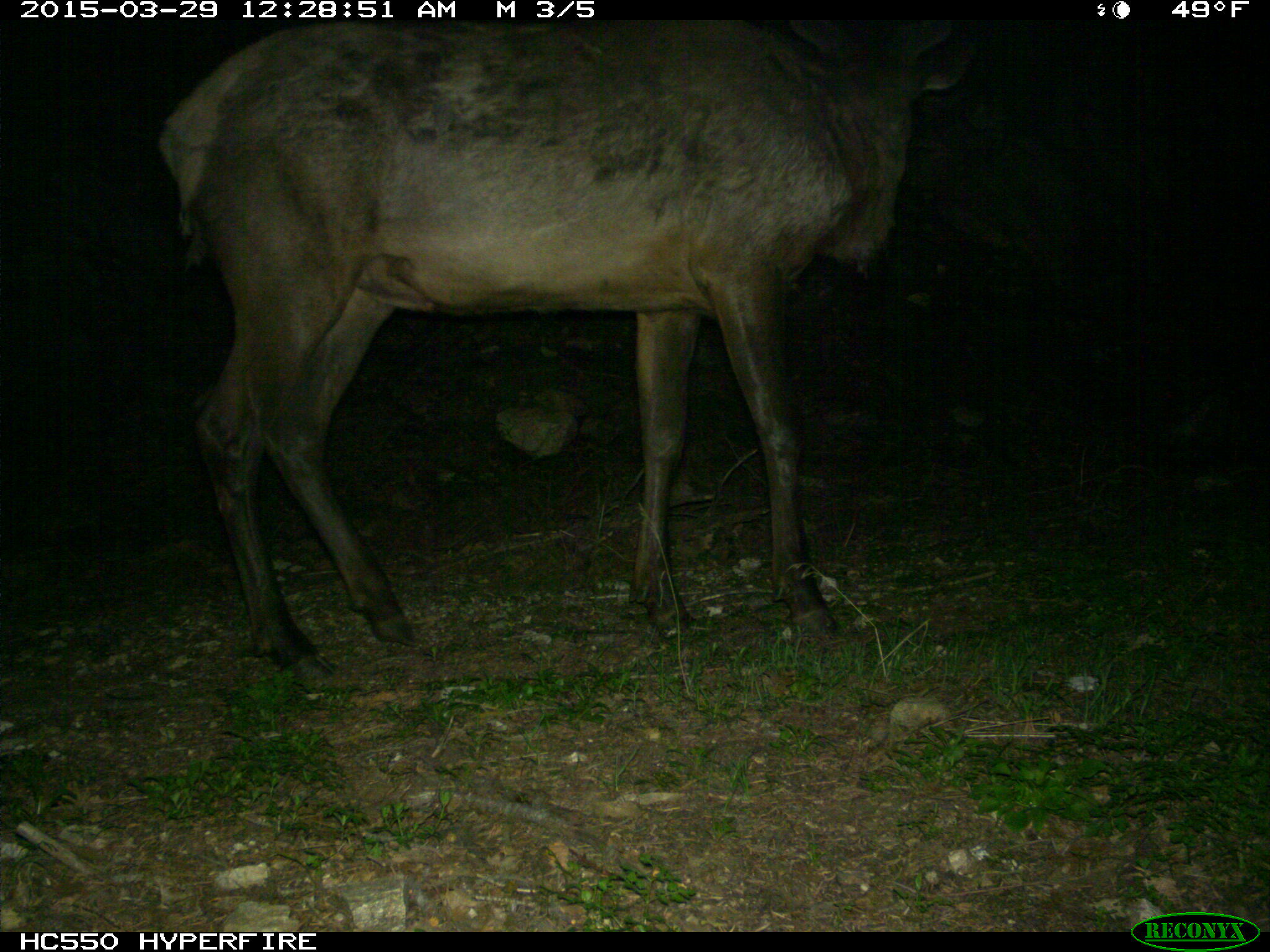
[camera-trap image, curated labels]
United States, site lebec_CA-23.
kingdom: Animalia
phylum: Chordata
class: Mammalia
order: Artiodactyla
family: Cervidae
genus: Cervus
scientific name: Cervus canadensis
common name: elk